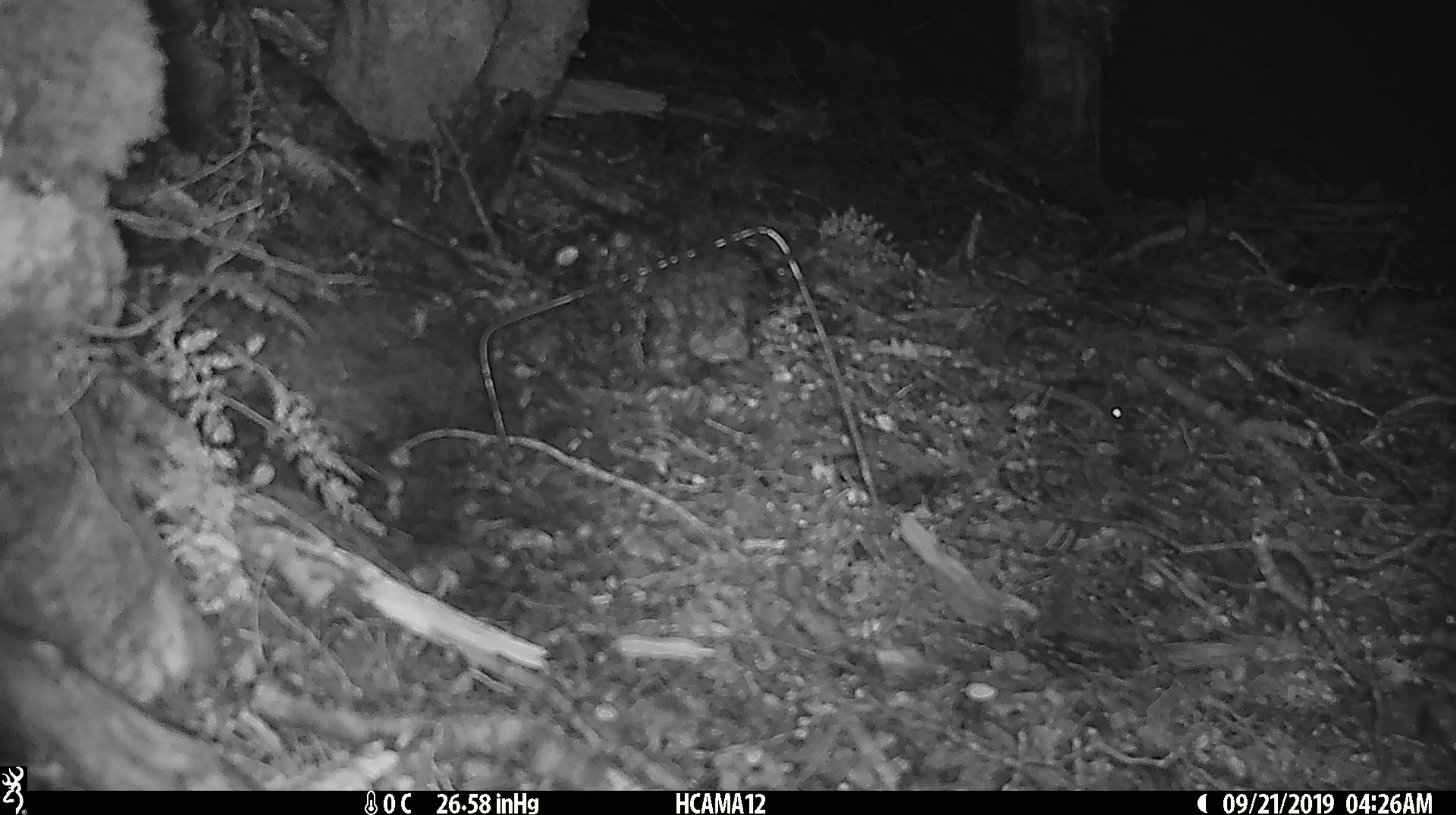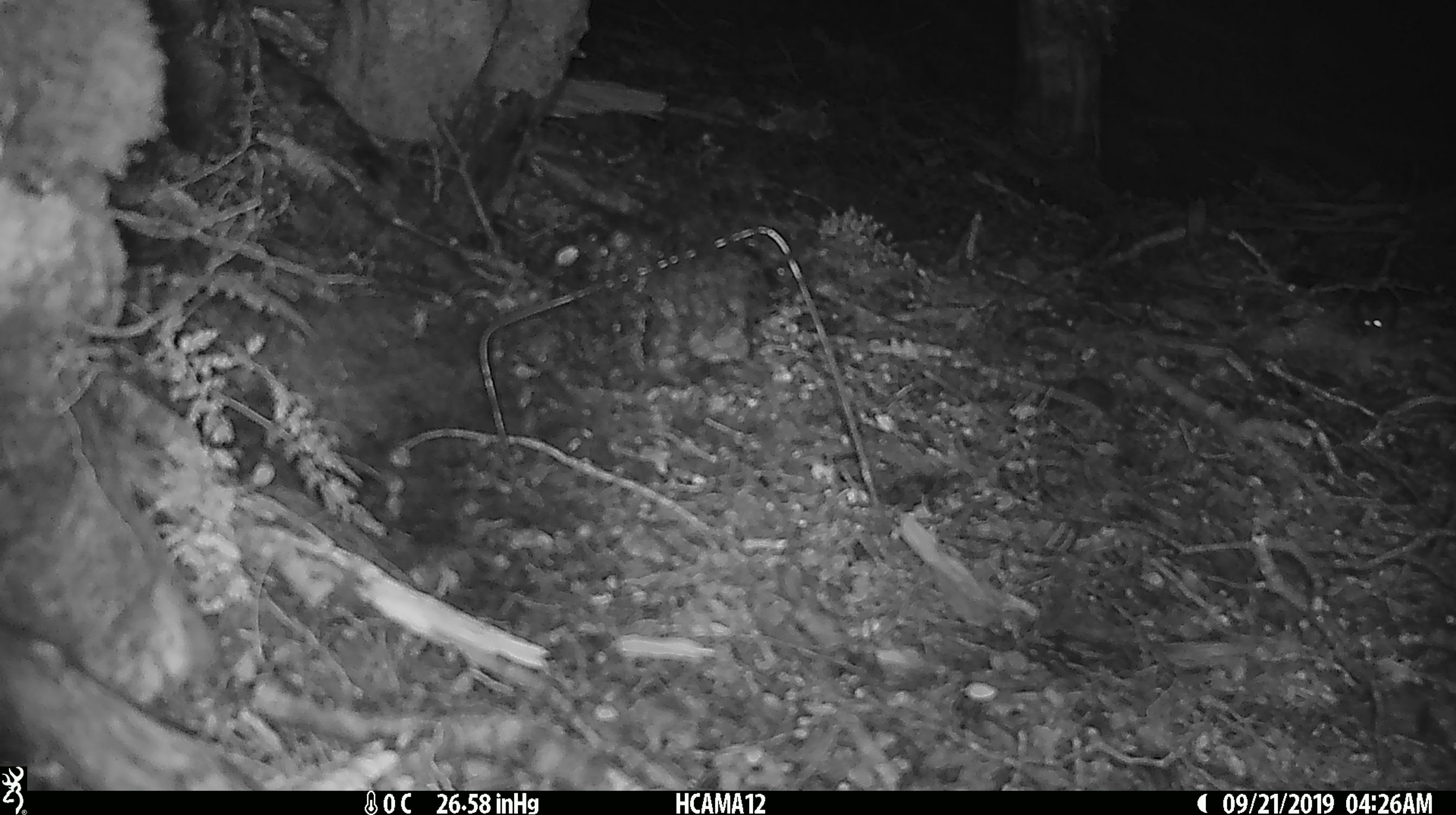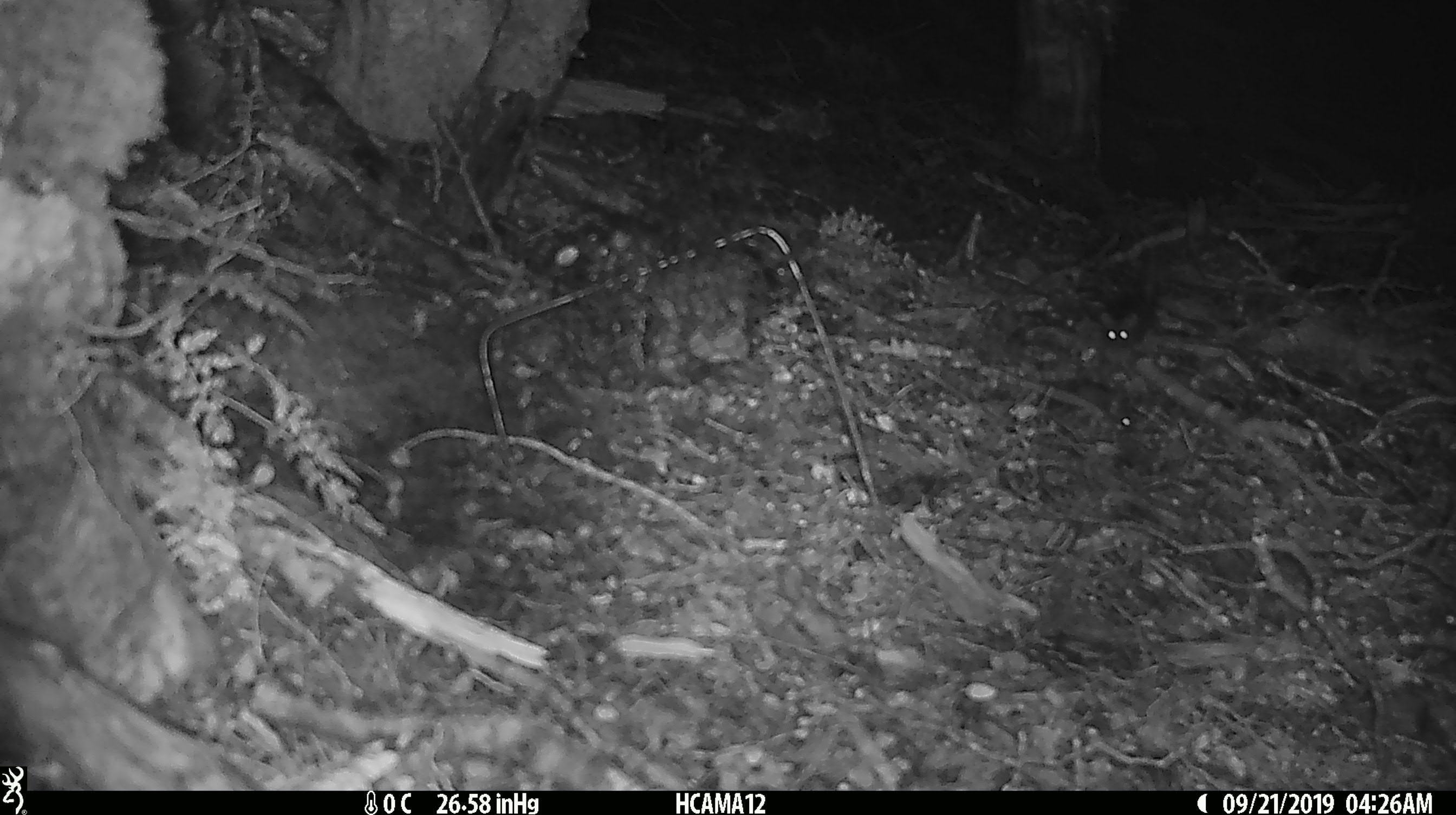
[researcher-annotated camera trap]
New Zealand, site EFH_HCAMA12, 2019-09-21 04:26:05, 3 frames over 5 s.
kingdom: Animalia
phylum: Chordata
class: Mammalia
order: Rodentia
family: Muridae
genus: Mus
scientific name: Mus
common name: mouse